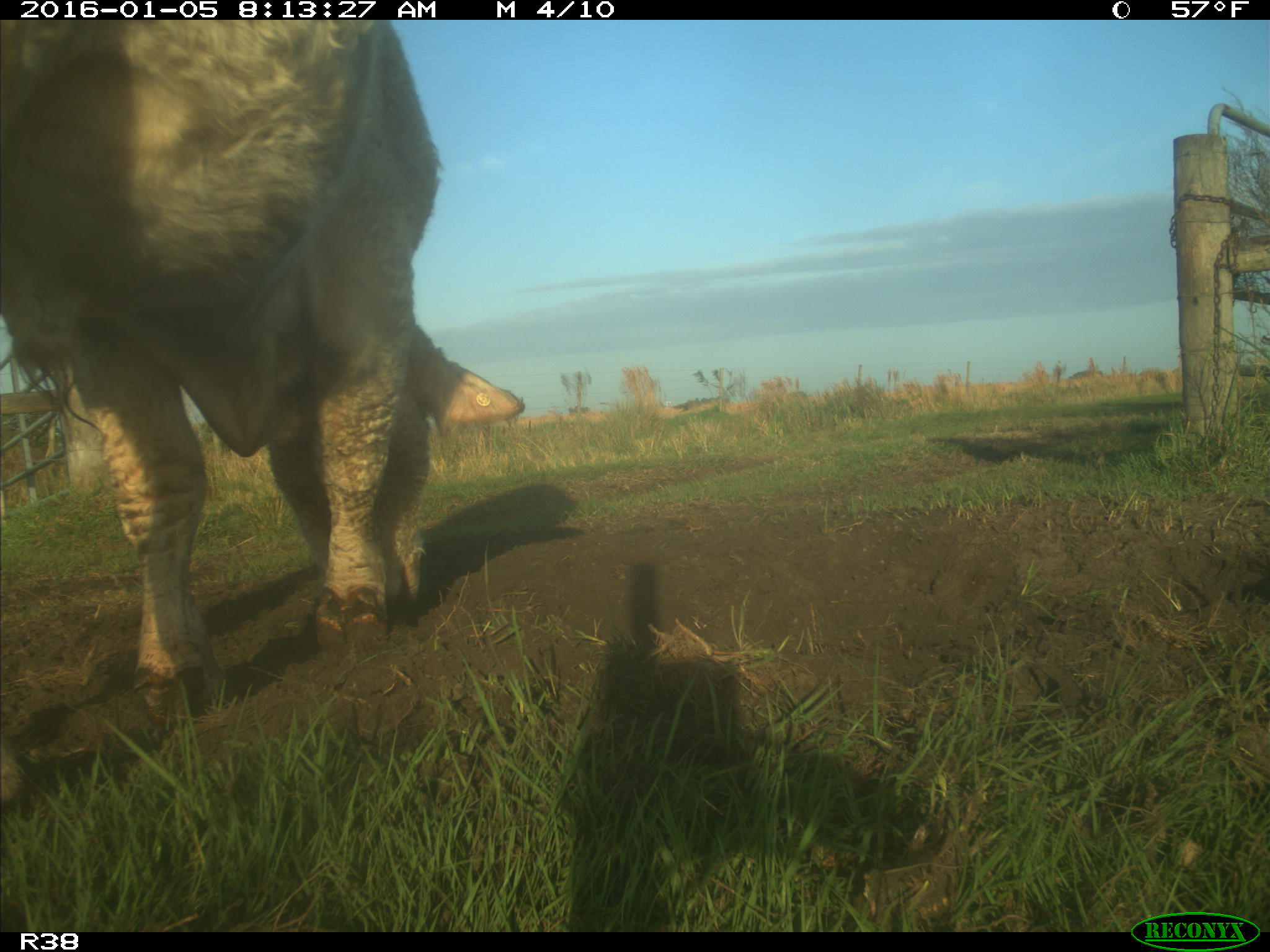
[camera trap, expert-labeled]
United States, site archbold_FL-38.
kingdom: Animalia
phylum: Chordata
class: Mammalia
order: Artiodactyla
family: Bovidae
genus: Bos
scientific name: Bos taurus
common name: domestic cow